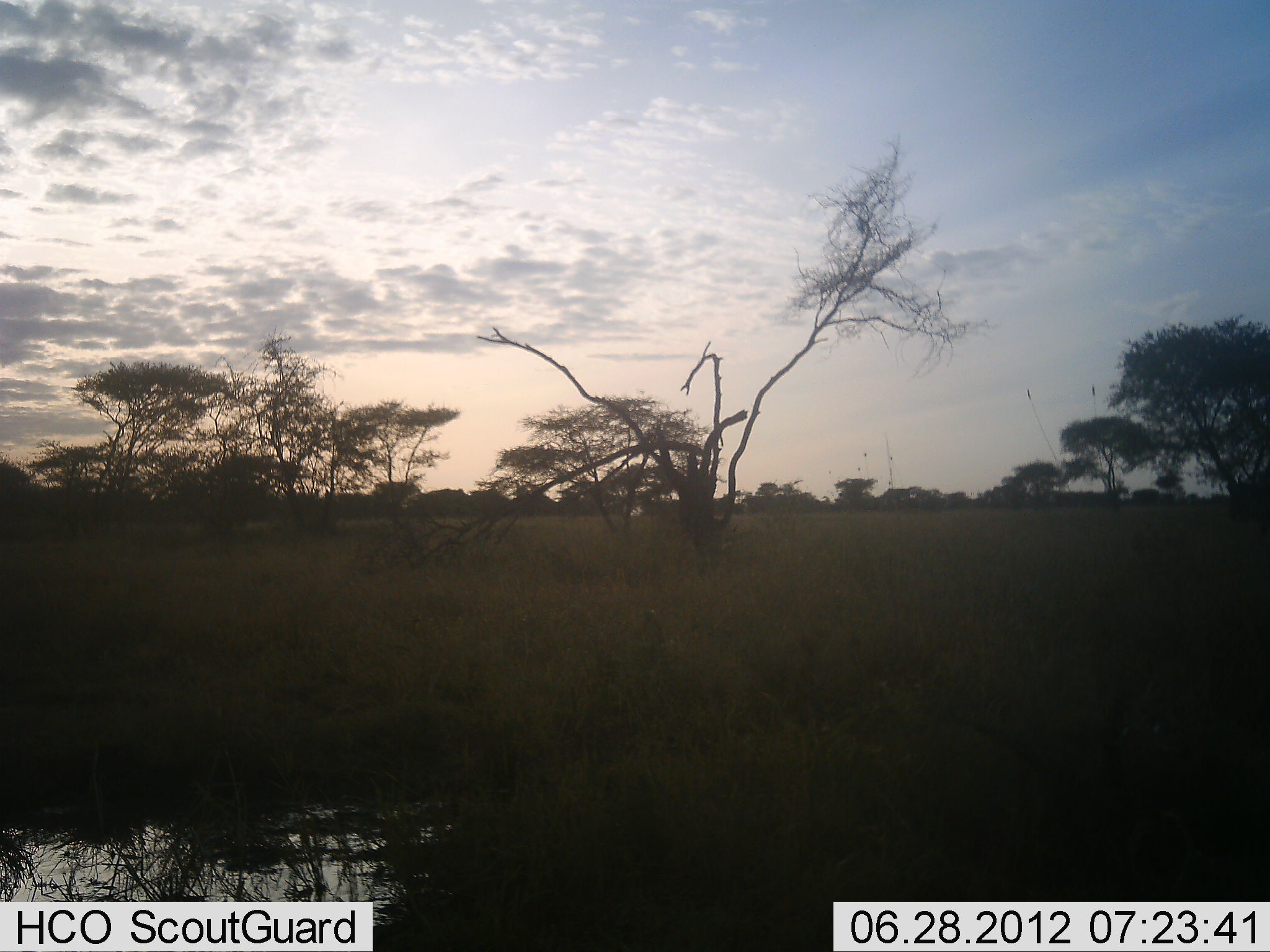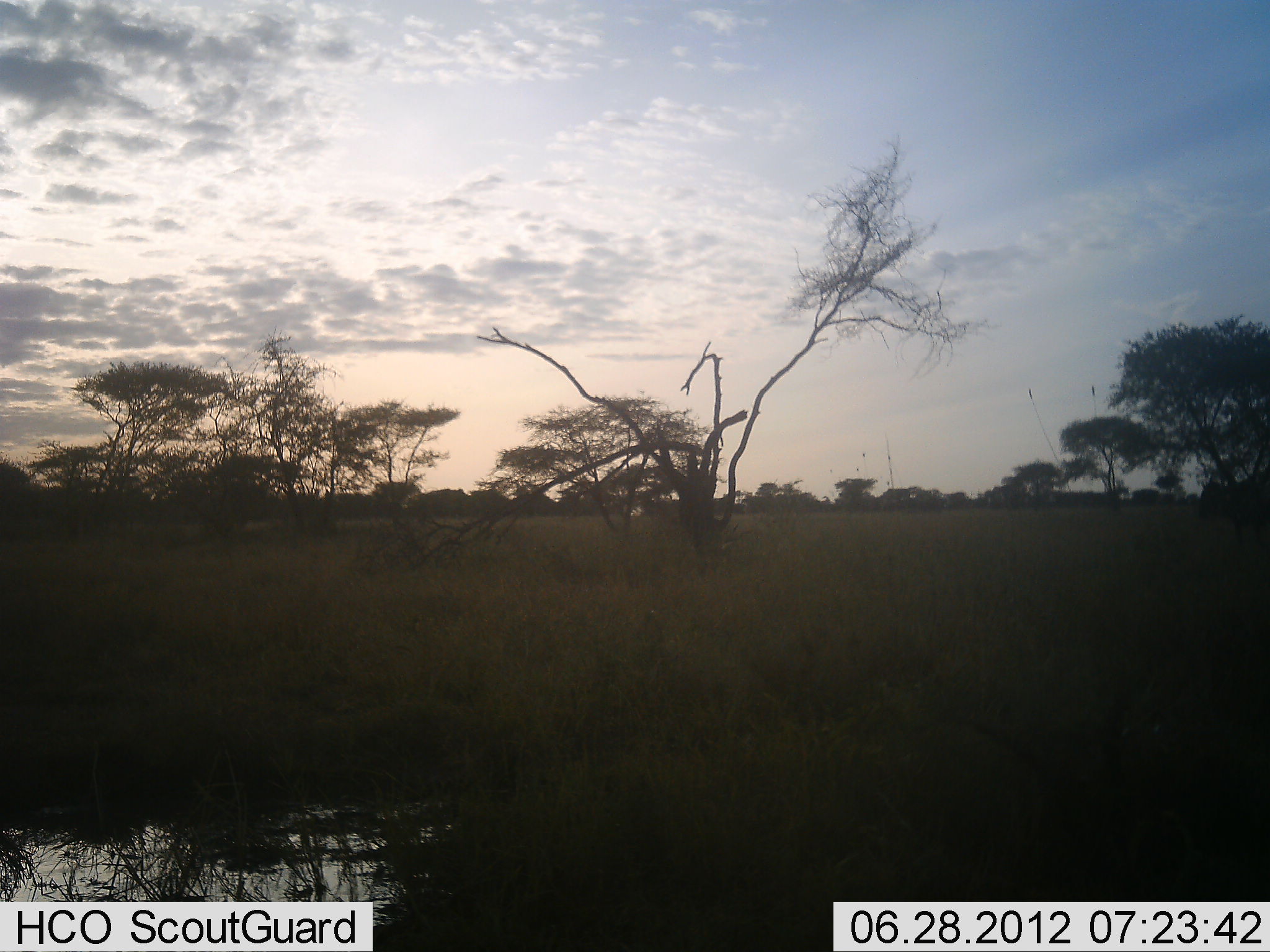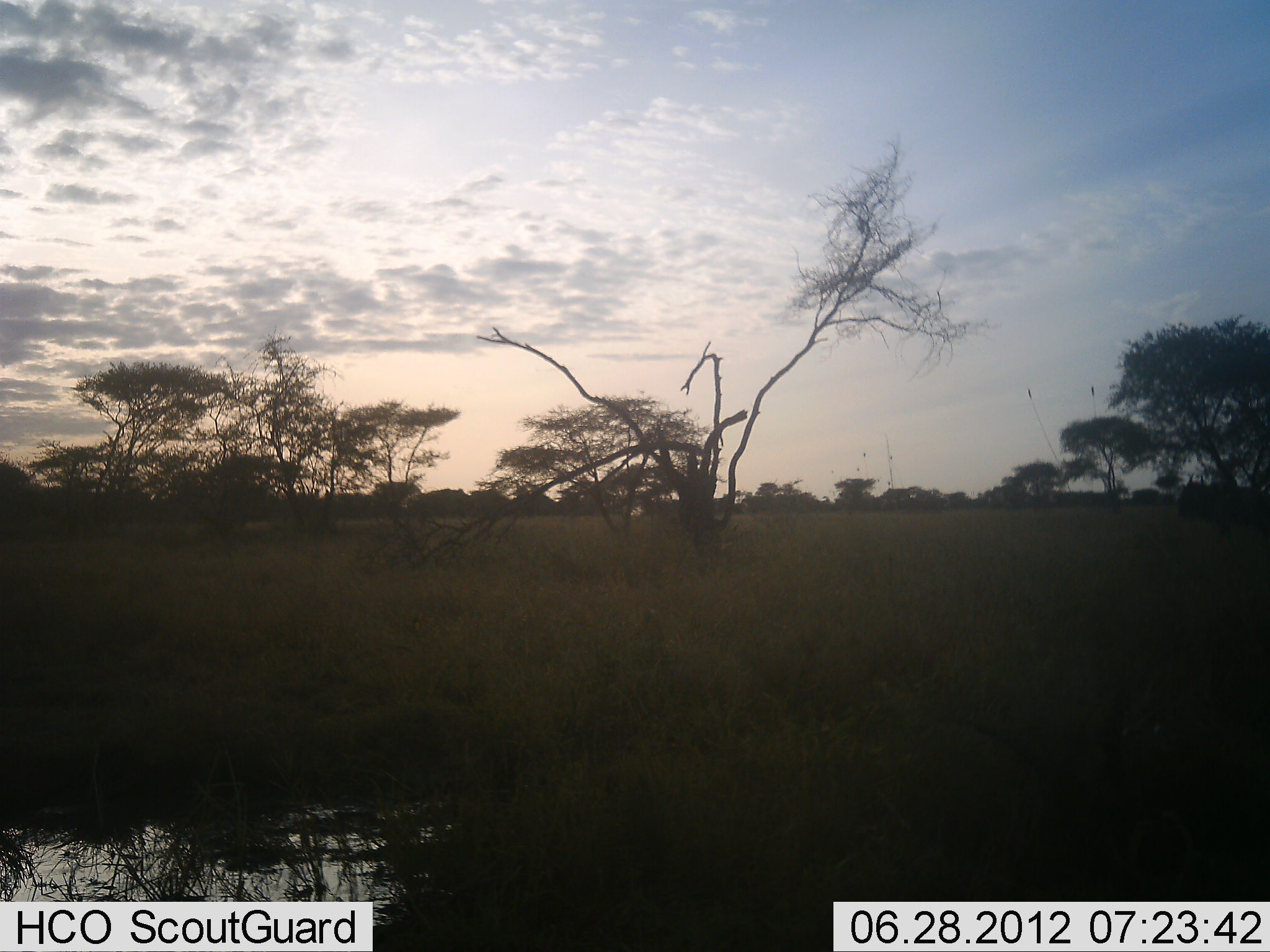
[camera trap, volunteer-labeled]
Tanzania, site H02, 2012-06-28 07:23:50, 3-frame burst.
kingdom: Animalia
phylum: Chordata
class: Mammalia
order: Artiodactyla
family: Bovidae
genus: Connochaetes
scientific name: Connochaetes taurinus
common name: blue wildebeest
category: wildebeest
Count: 1.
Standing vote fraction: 0%.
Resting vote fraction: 0%.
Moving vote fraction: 100%.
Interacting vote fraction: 0%.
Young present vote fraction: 0%.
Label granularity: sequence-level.